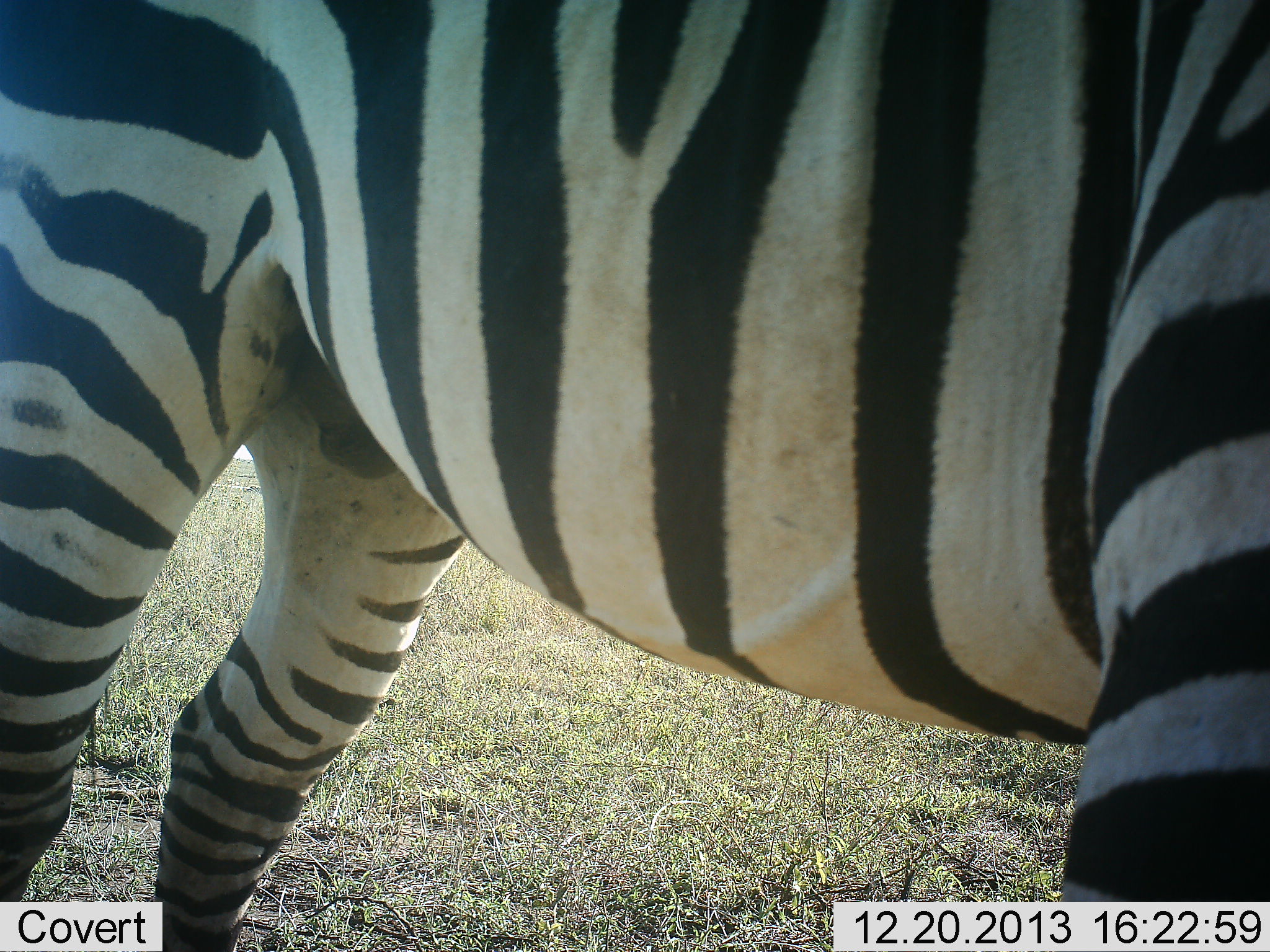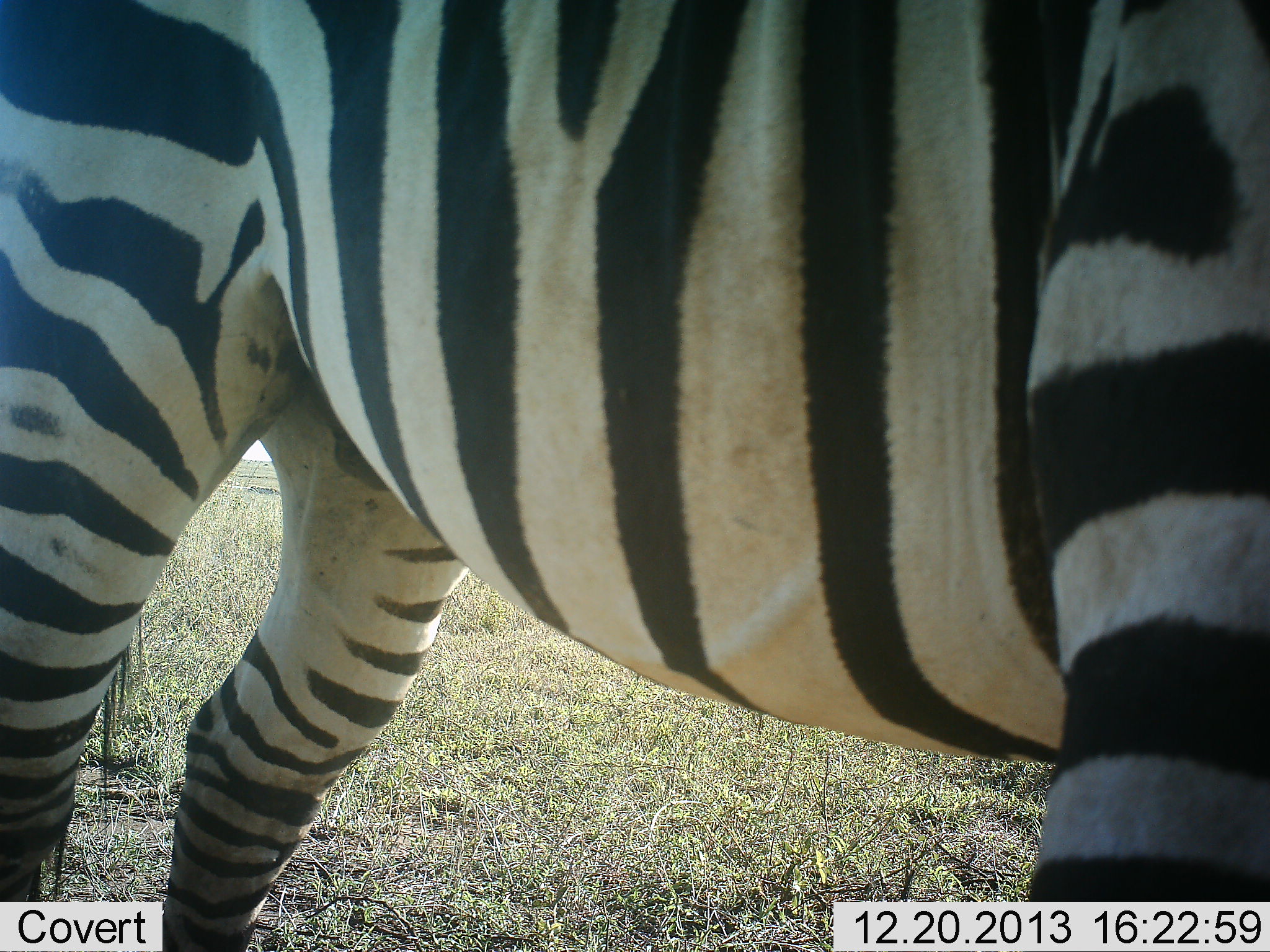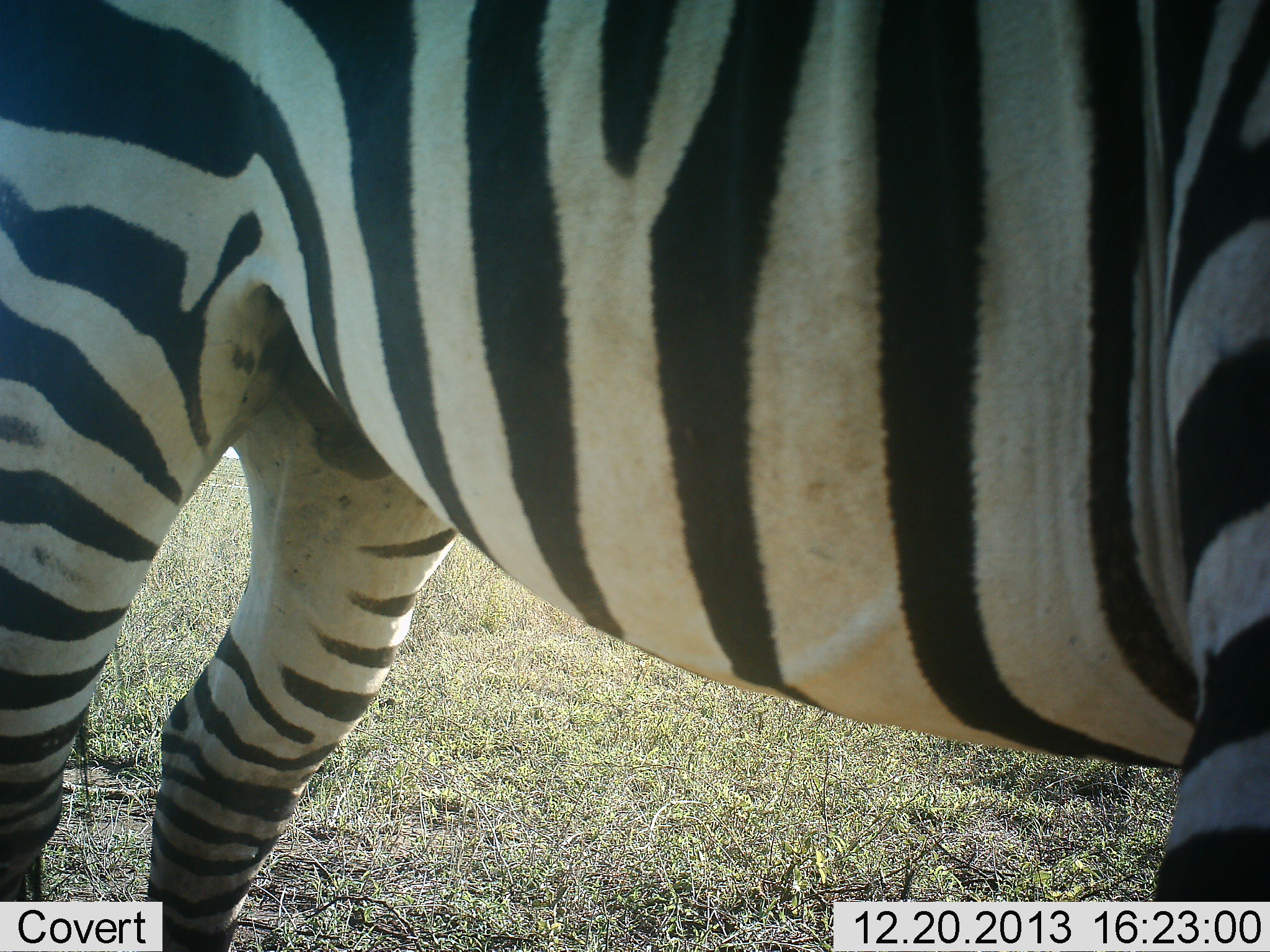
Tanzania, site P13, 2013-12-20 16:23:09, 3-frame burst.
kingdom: Animalia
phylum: Chordata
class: Mammalia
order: Perissodactyla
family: Equidae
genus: Equus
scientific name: Equus quagga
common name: plains zebra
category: zebra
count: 1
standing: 70%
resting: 0%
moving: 30%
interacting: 0%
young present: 0%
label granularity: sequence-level